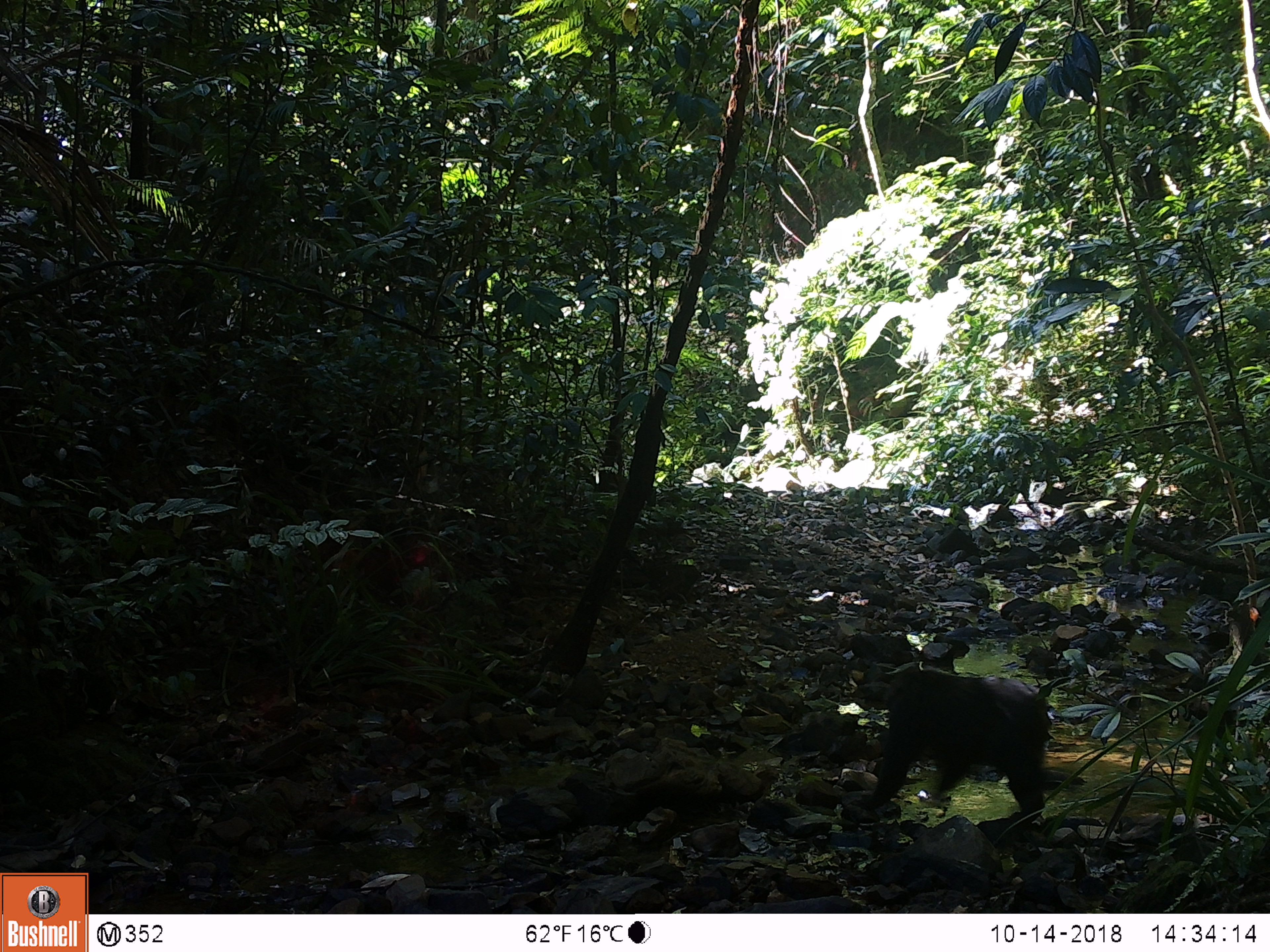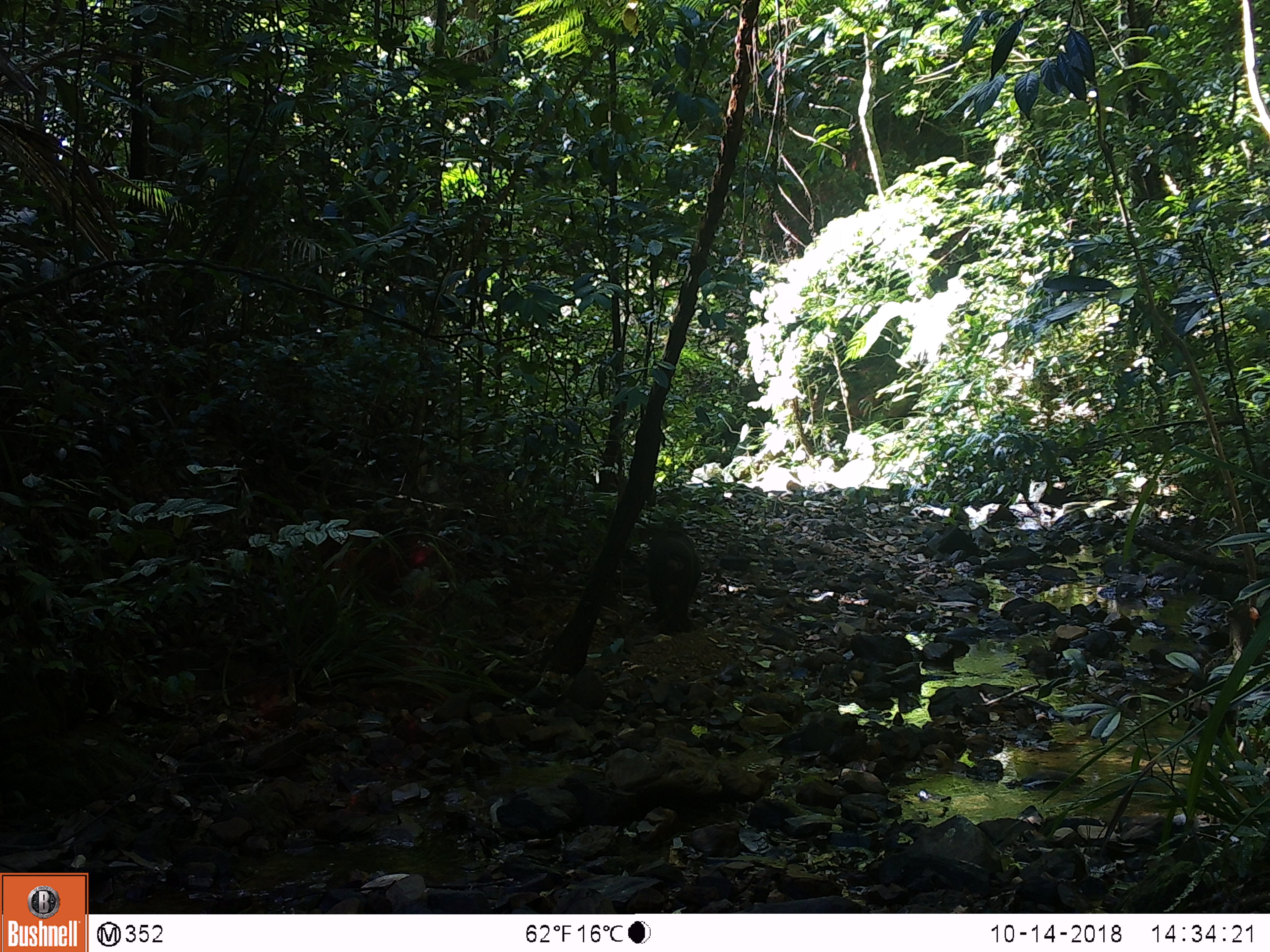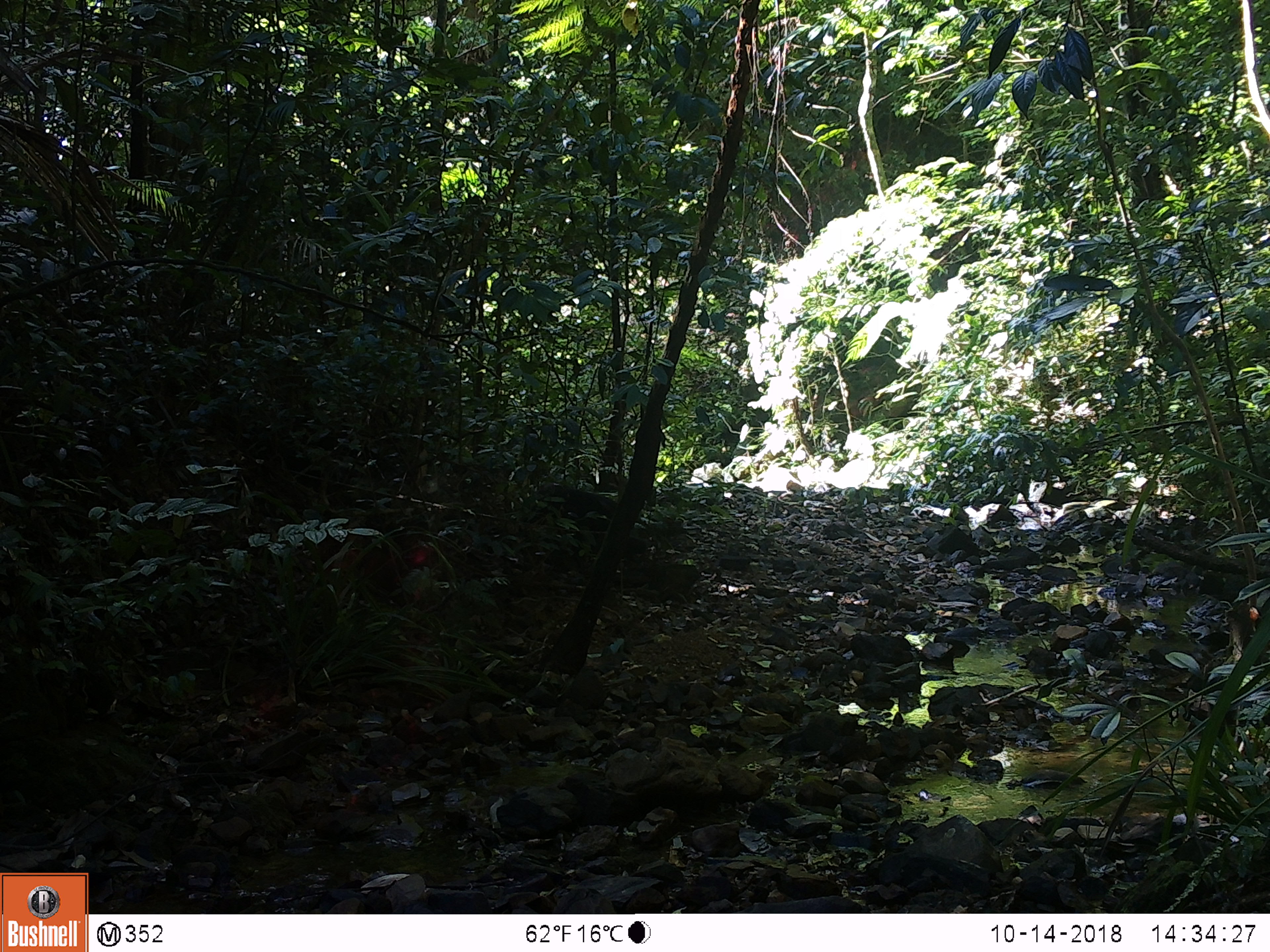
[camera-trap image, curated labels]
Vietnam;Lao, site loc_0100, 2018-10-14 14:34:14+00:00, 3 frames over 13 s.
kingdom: Animalia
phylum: Chordata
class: Mammalia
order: Primates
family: Cercopithecidae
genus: Macaca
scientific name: Macaca arctoides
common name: stump-tailed macaque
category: stump tailed macaque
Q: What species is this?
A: Stump tailed macaque (stump-tailed macaque) (Macaca arctoides).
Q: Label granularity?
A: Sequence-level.